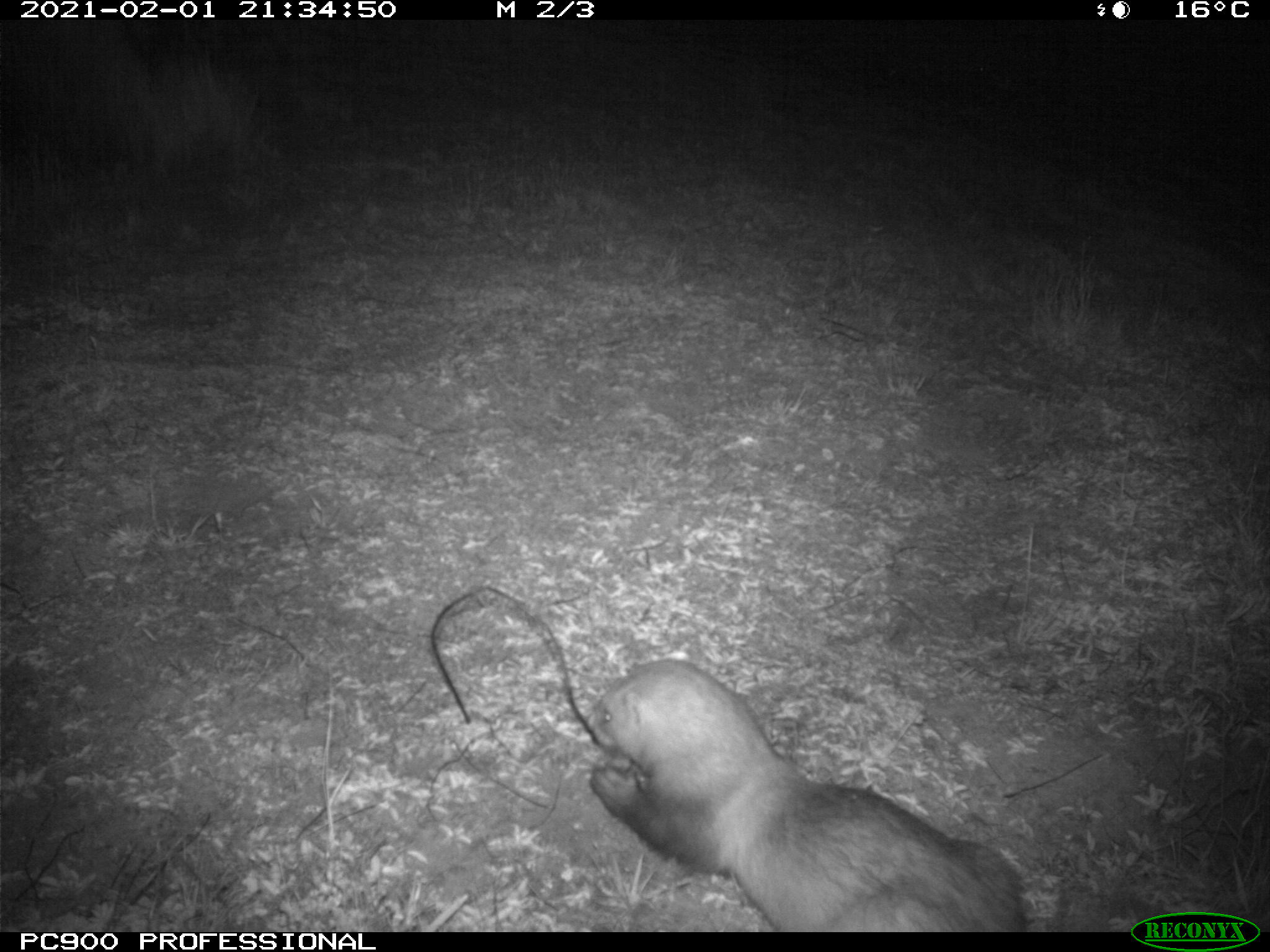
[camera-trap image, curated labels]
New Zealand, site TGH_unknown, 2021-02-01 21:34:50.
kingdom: Animalia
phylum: Chordata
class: Mammalia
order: Carnivora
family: Mustelidae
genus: Mustela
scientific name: Mustela furo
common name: ferret